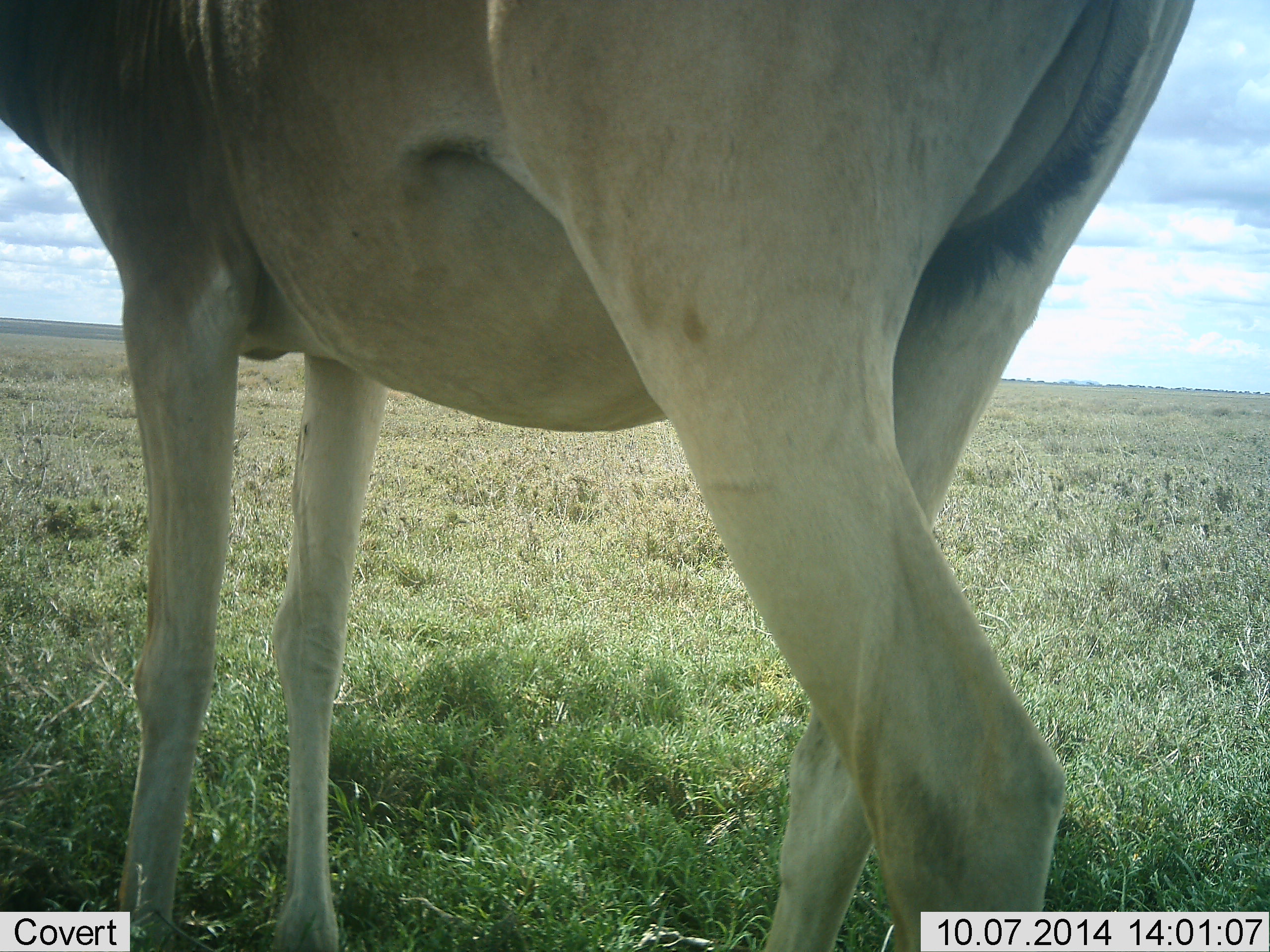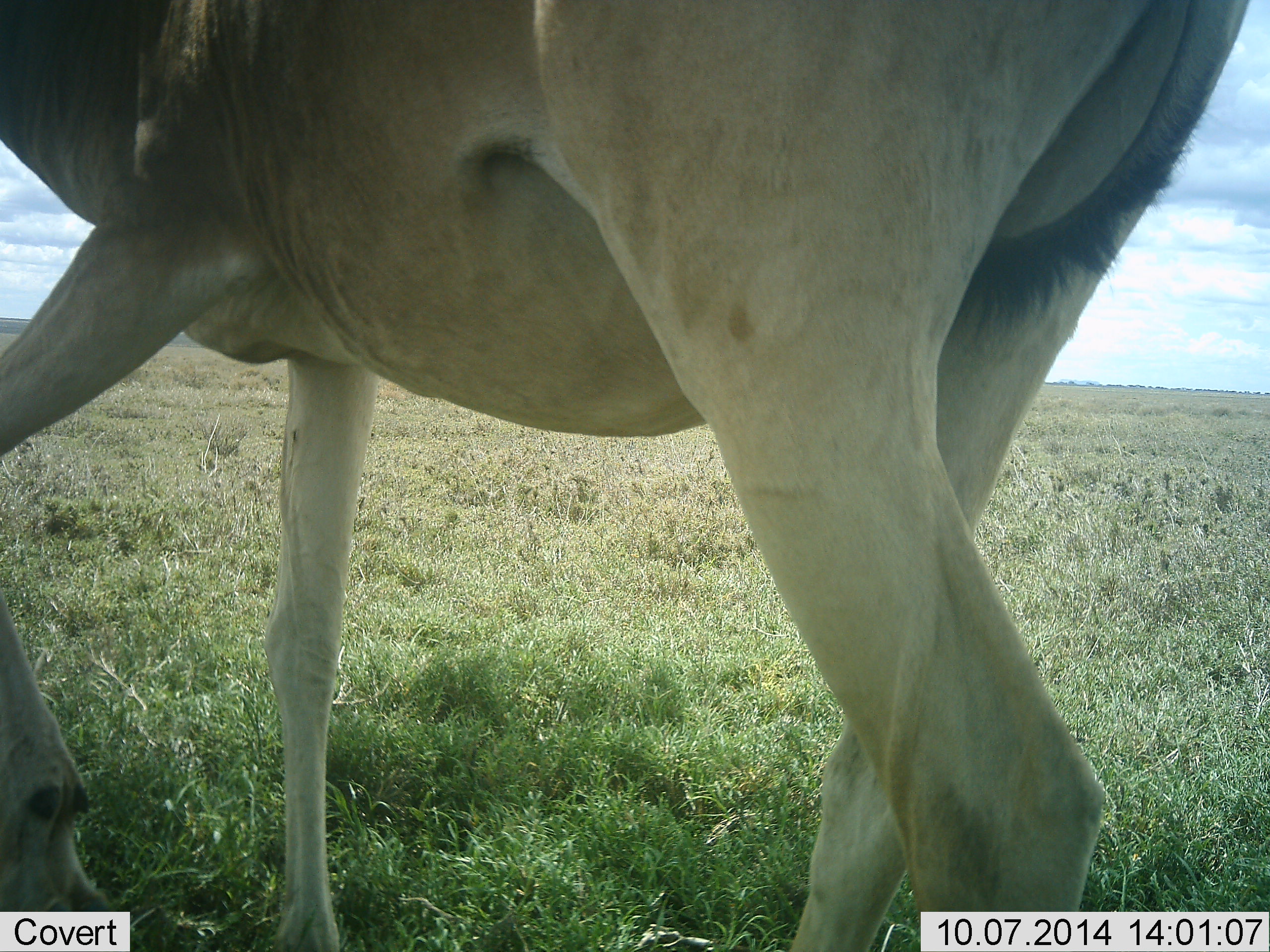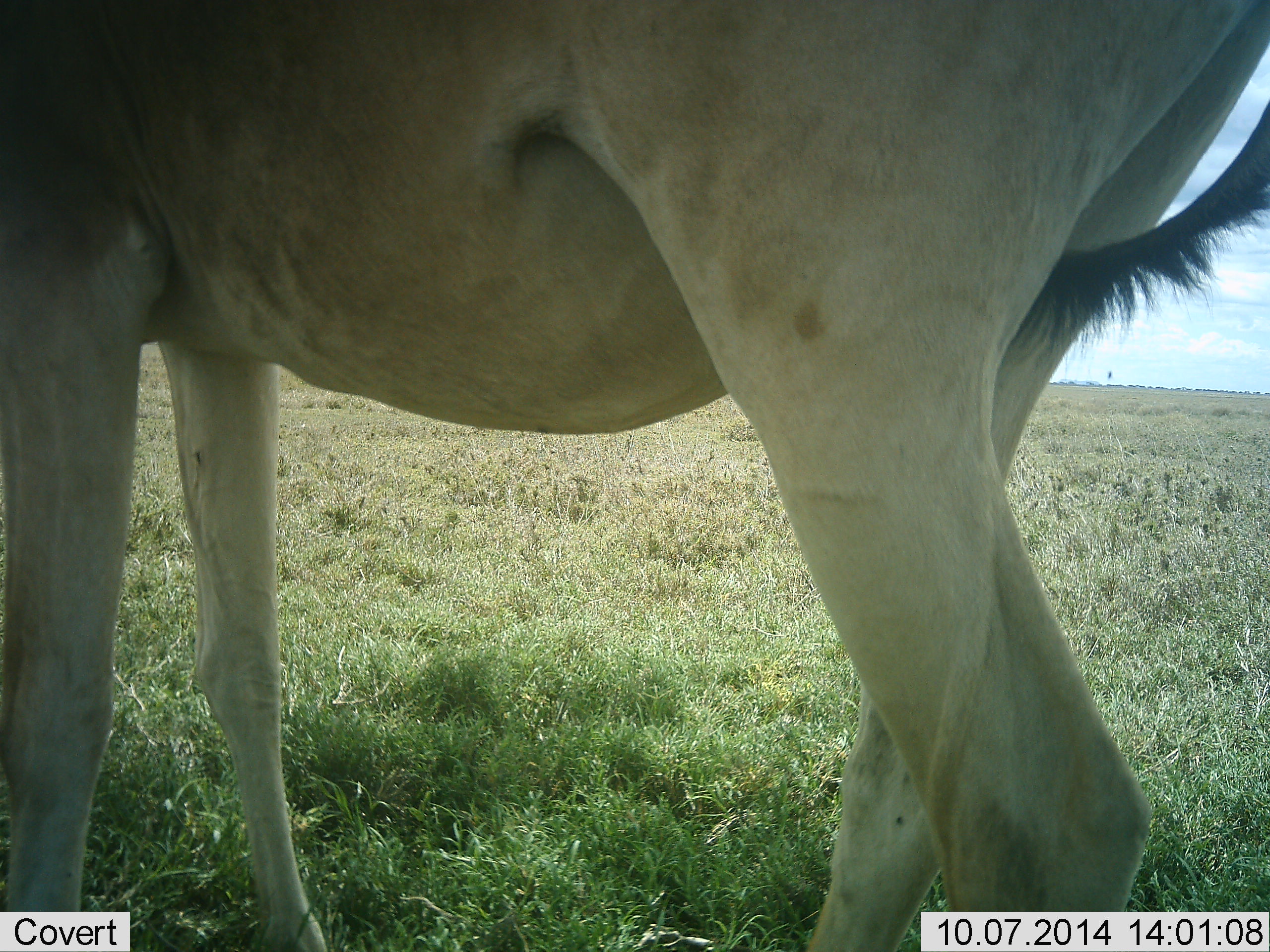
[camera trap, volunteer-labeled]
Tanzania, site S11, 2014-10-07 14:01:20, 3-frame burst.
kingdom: Animalia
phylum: Chordata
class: Mammalia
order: Artiodactyla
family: Bovidae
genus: Alcelaphus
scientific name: Alcelaphus buselaphus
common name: hartebeest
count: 1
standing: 90%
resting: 0%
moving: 10%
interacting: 0%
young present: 0%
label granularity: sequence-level